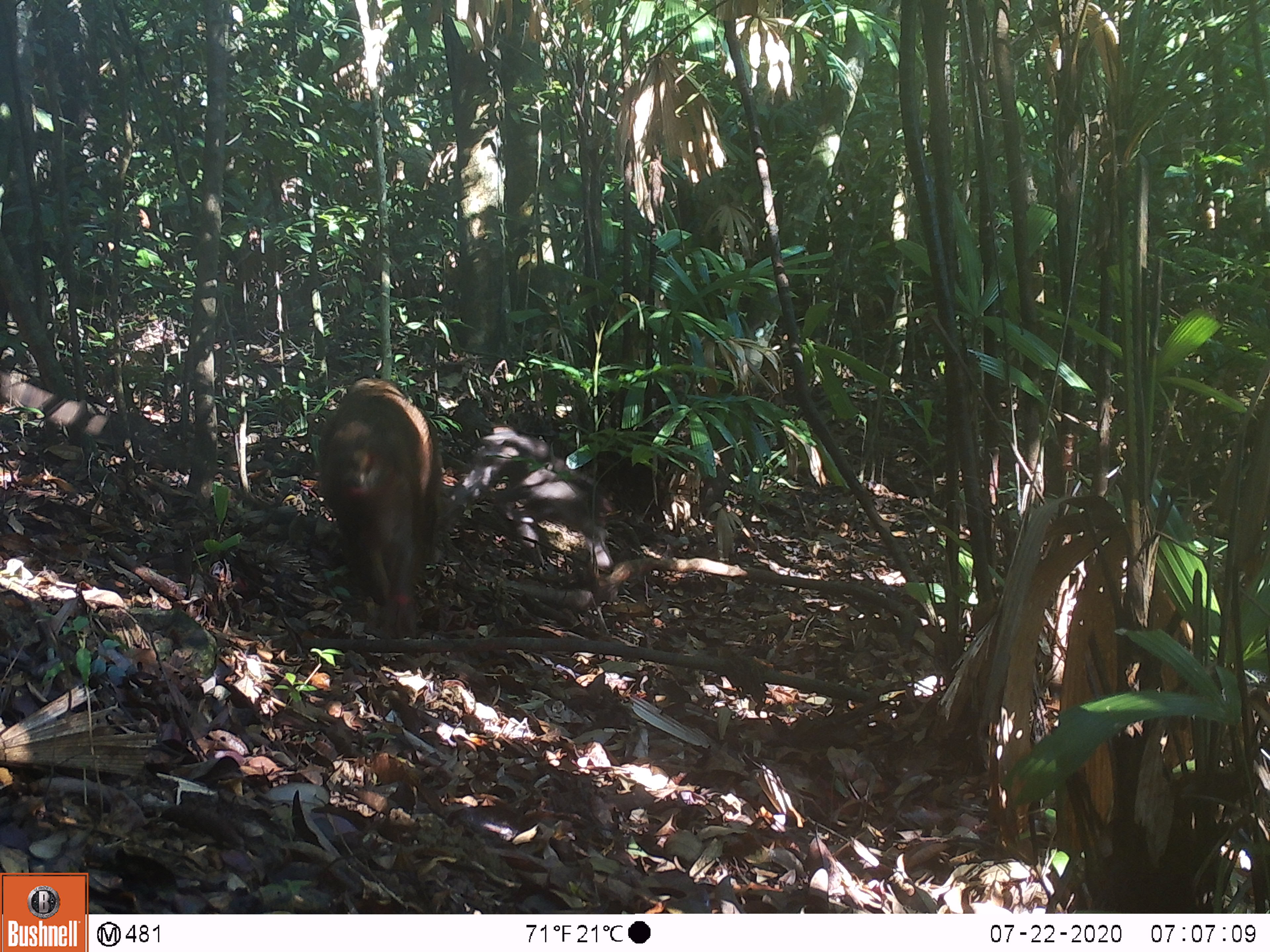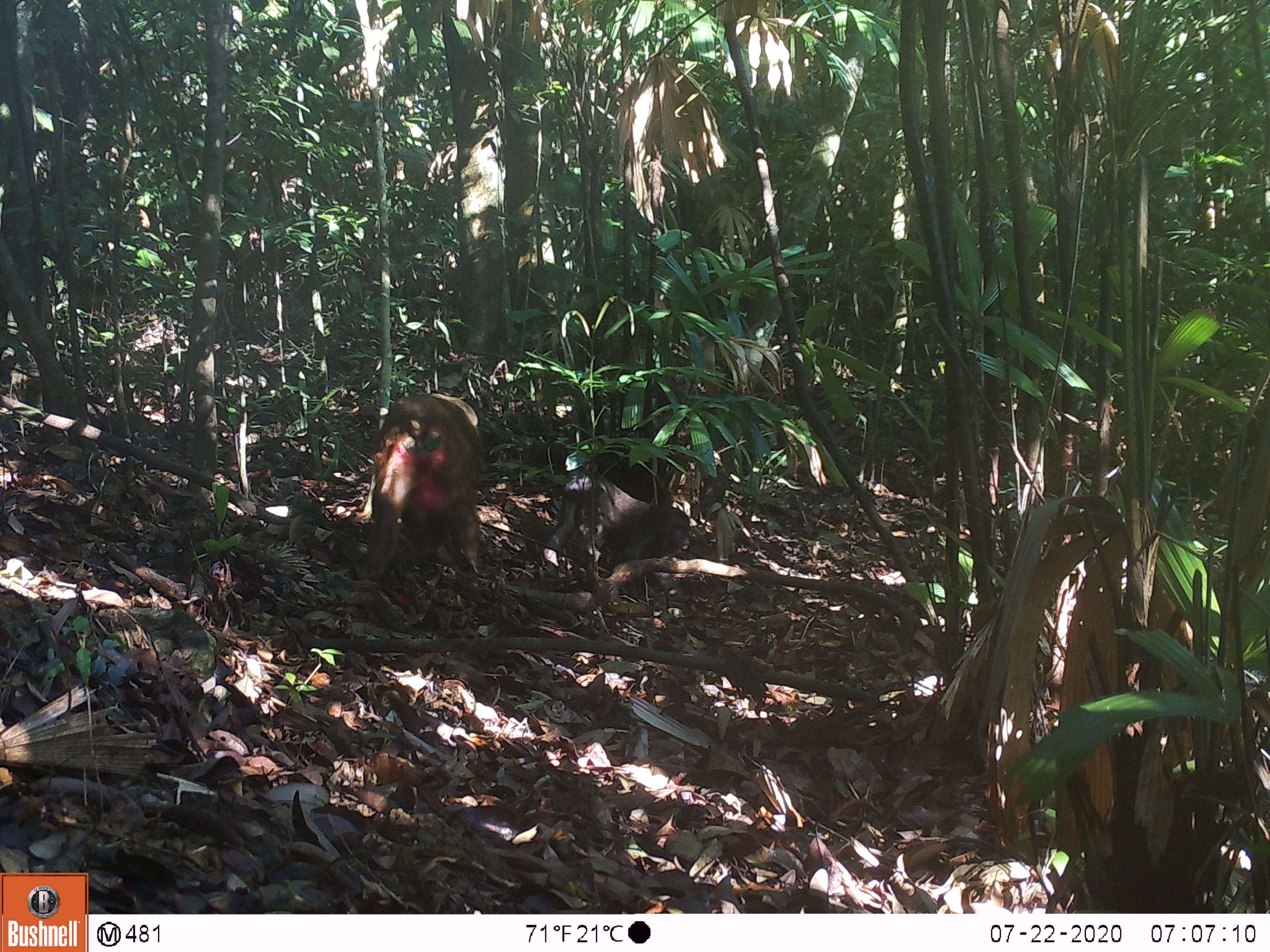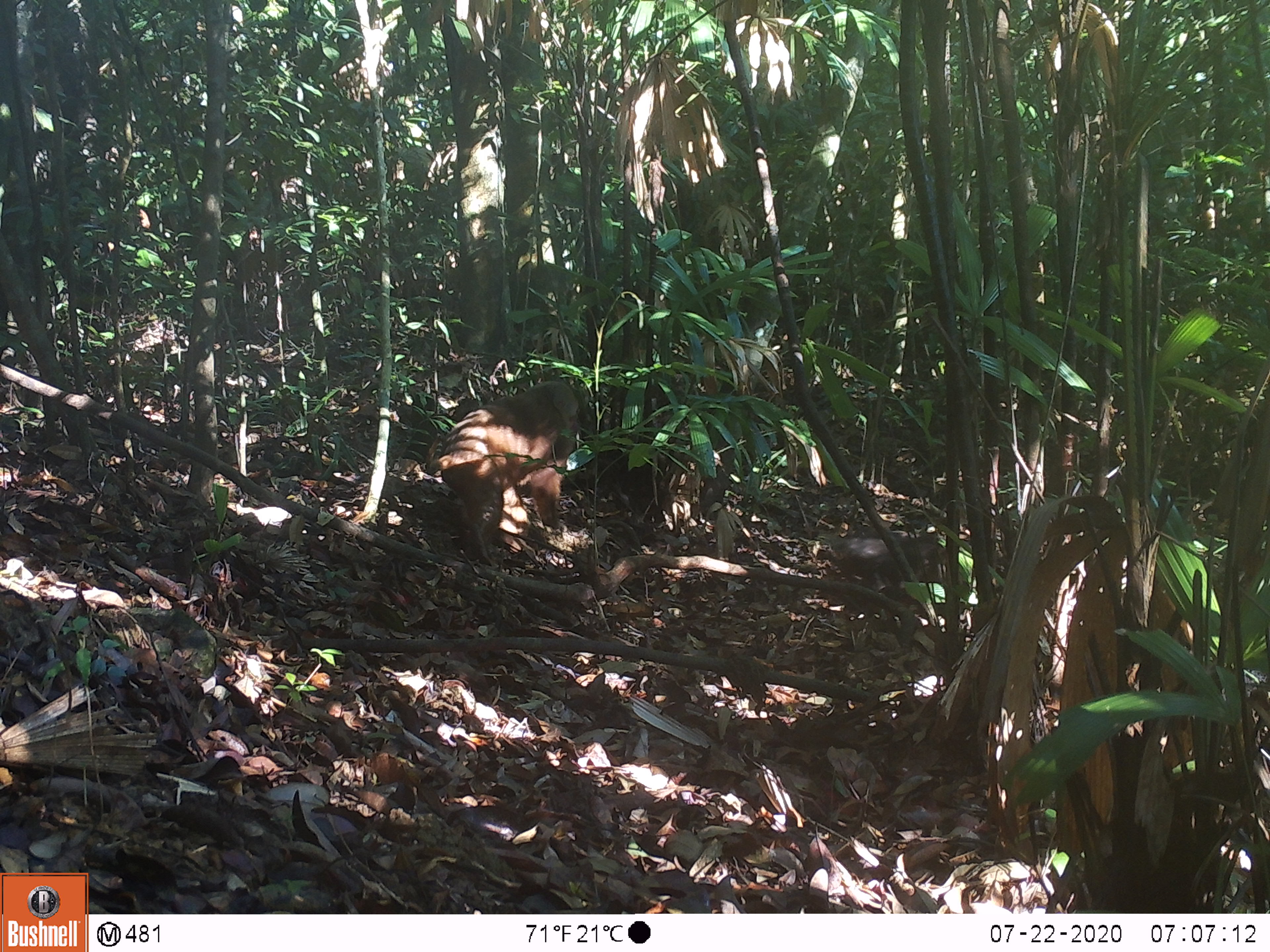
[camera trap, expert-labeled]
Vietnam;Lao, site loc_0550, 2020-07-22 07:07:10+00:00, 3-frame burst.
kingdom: Animalia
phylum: Chordata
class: Mammalia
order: Primates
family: Cercopithecidae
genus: Macaca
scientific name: Macaca arctoides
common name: stump-tailed macaque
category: stump tailed macaque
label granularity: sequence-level